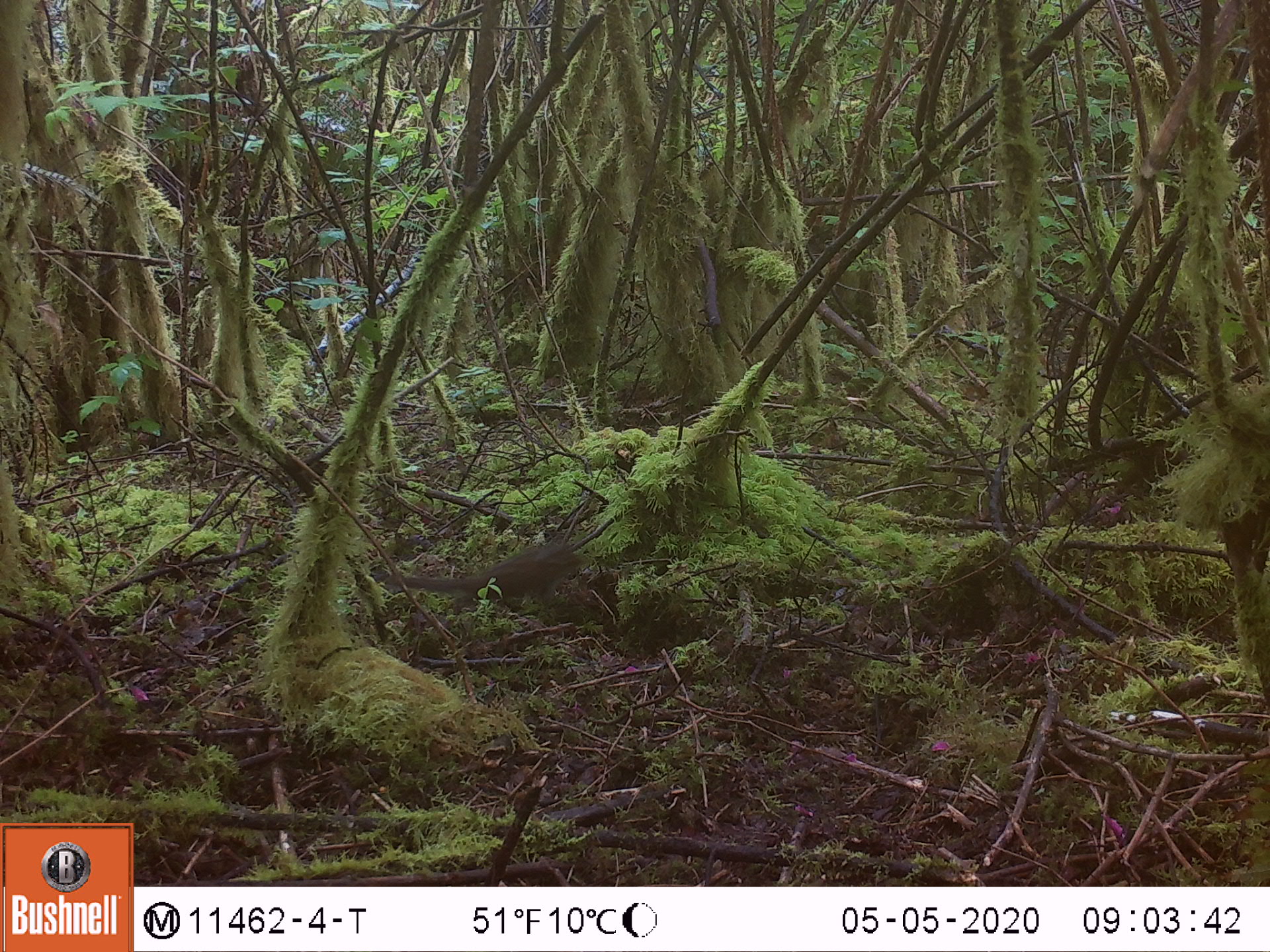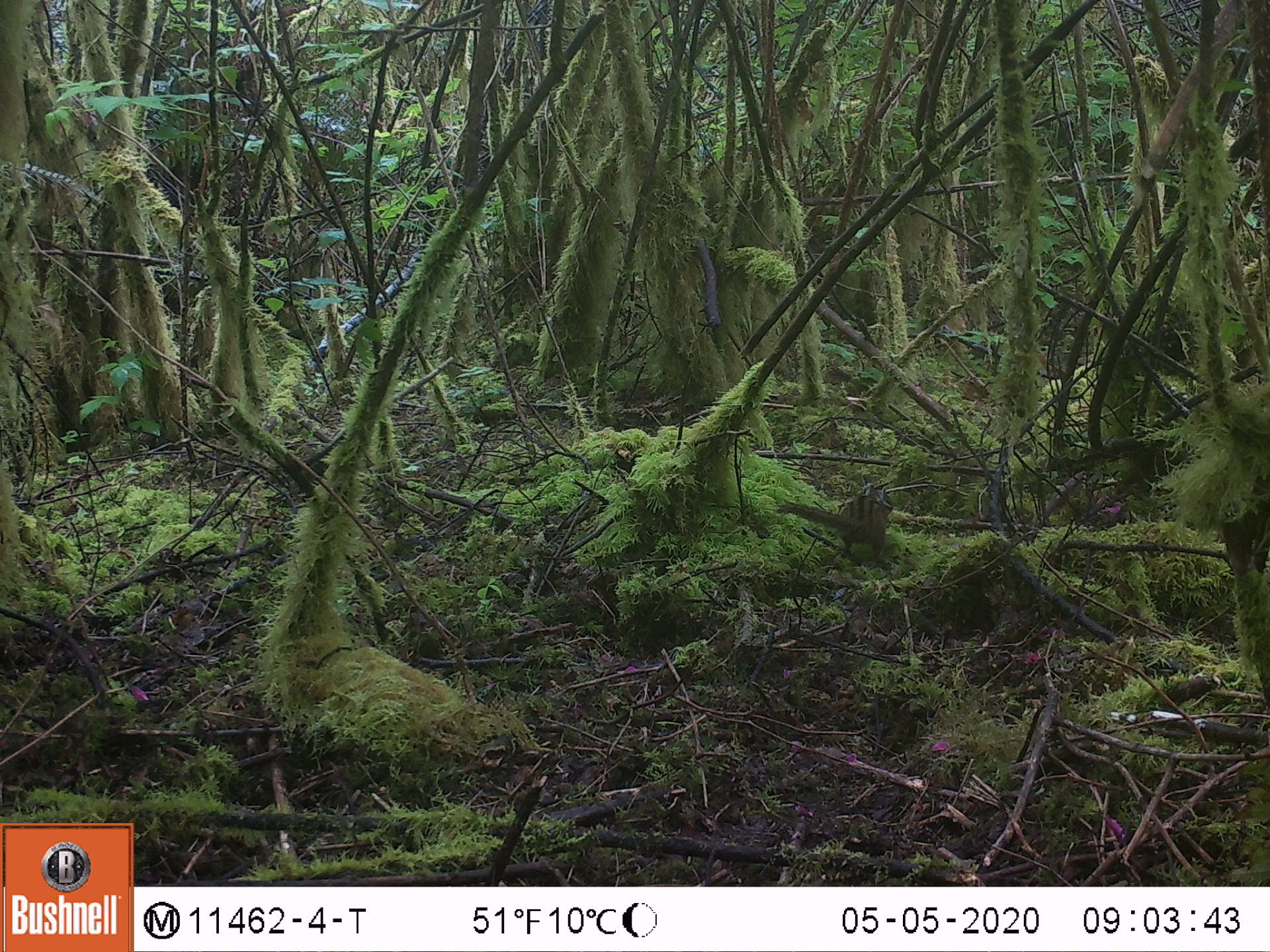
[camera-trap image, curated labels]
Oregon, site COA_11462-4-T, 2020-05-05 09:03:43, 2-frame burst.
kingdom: Animalia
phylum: Chordata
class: Mammalia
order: Rodentia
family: Sciuridae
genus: Neotamias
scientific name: Neotamias townsendii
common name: townsend's chipmunk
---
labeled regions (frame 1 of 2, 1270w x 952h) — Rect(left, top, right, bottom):
townsend's chipmunk: Rect(381, 537, 586, 615)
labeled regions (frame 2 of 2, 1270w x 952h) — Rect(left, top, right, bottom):
townsend's chipmunk: Rect(772, 478, 899, 572)